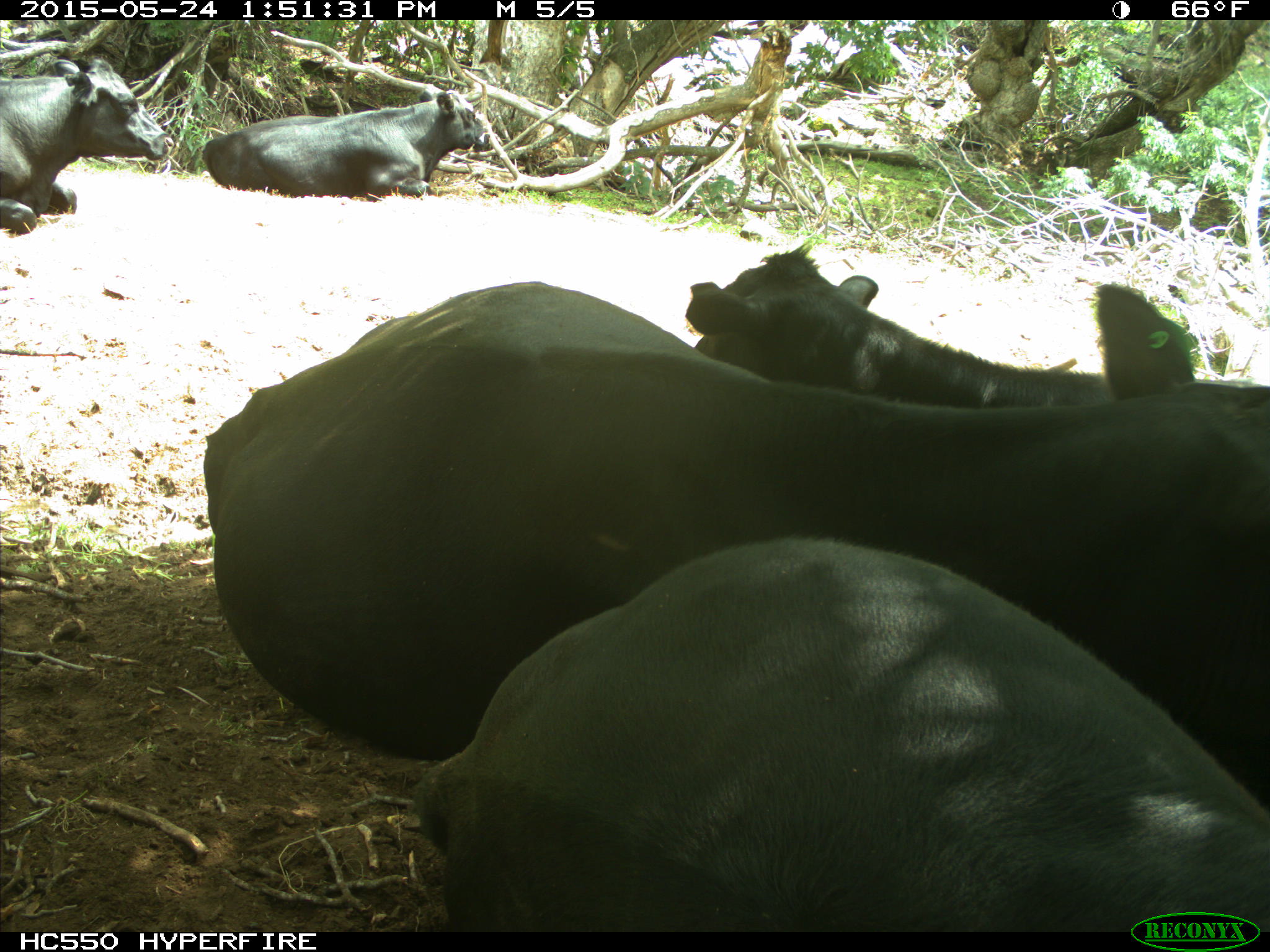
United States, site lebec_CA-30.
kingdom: Animalia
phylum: Chordata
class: Mammalia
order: Artiodactyla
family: Bovidae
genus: Bos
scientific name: Bos taurus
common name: domestic cow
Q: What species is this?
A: Bos taurus (domestic cow).